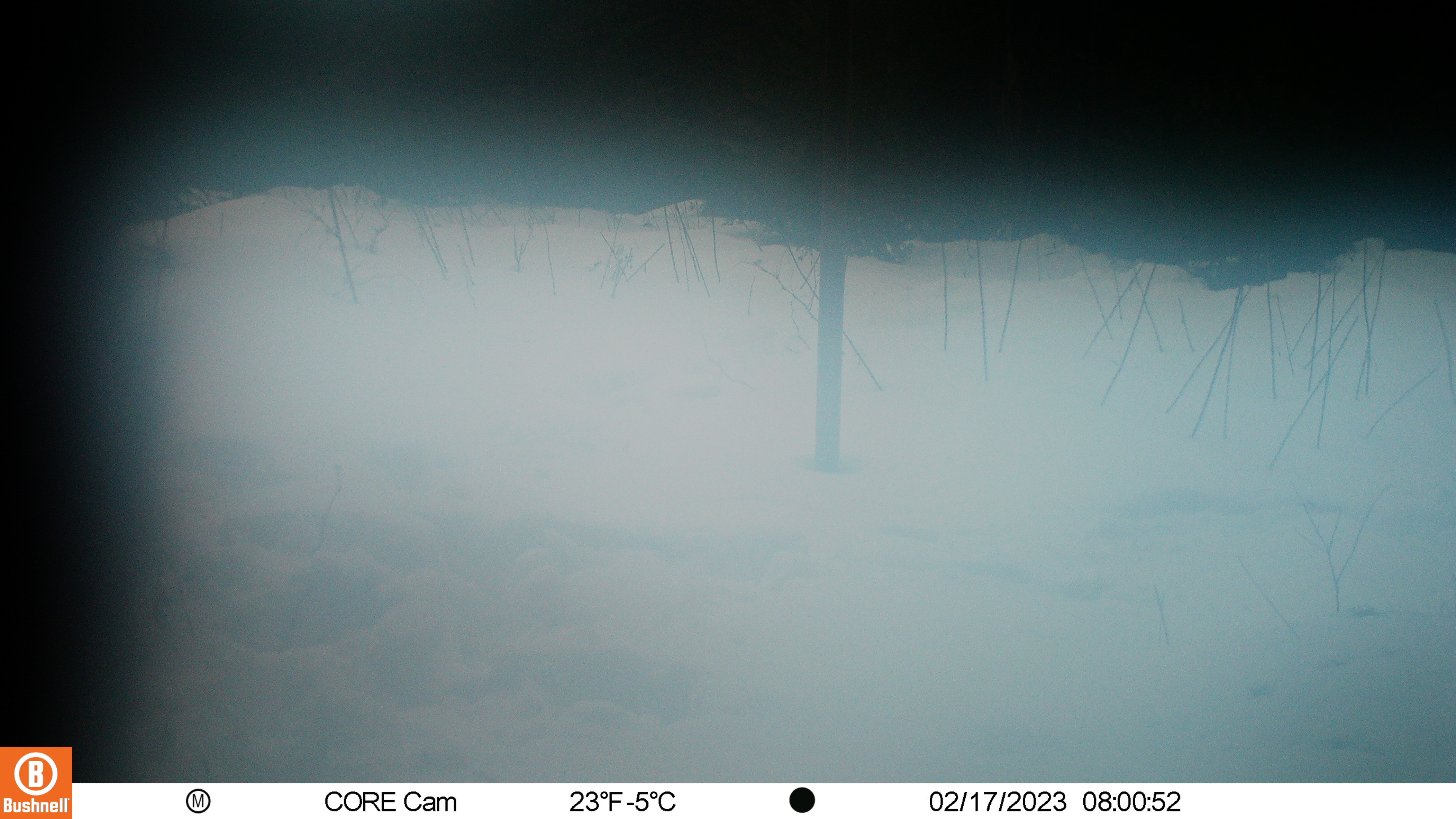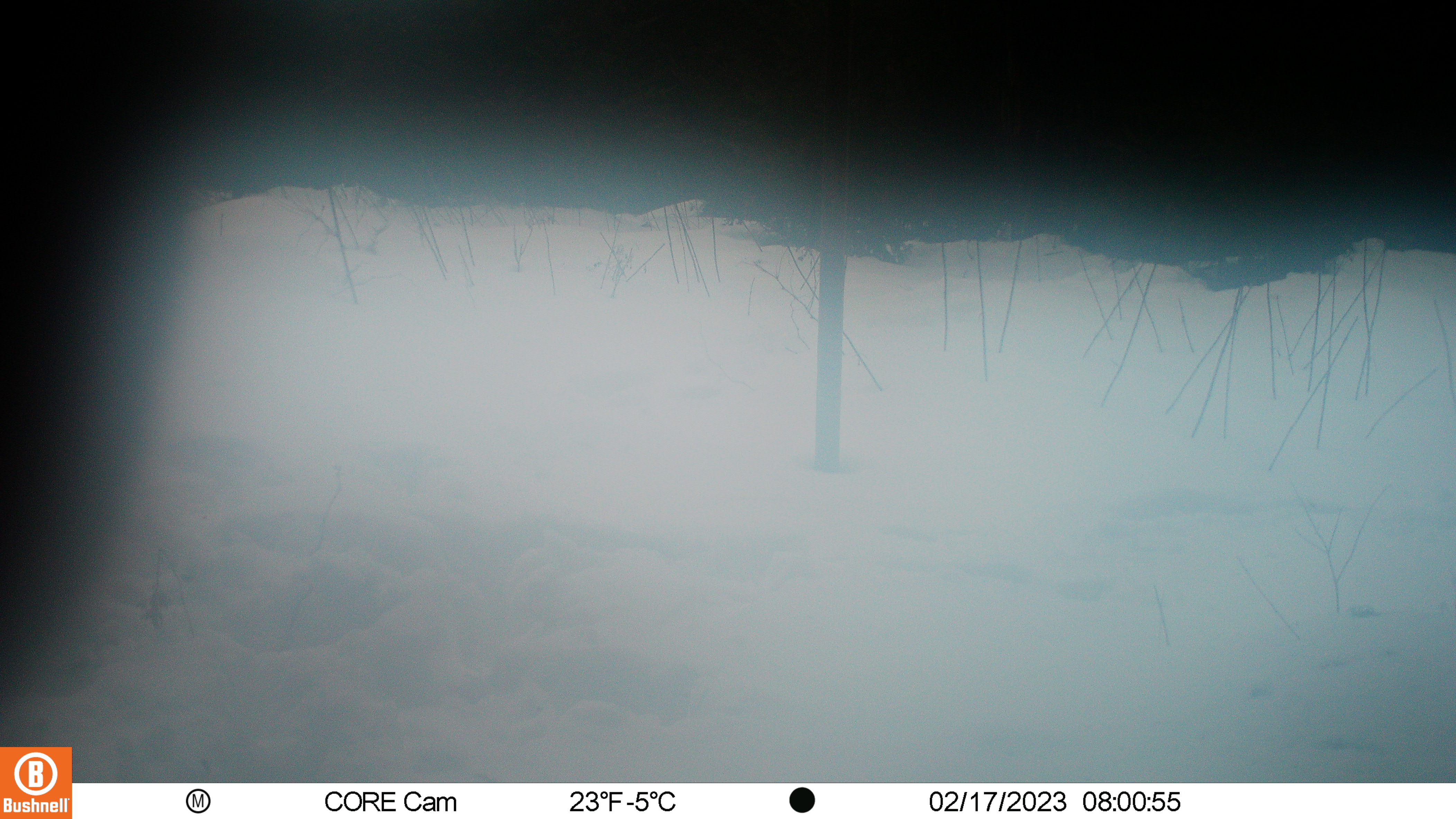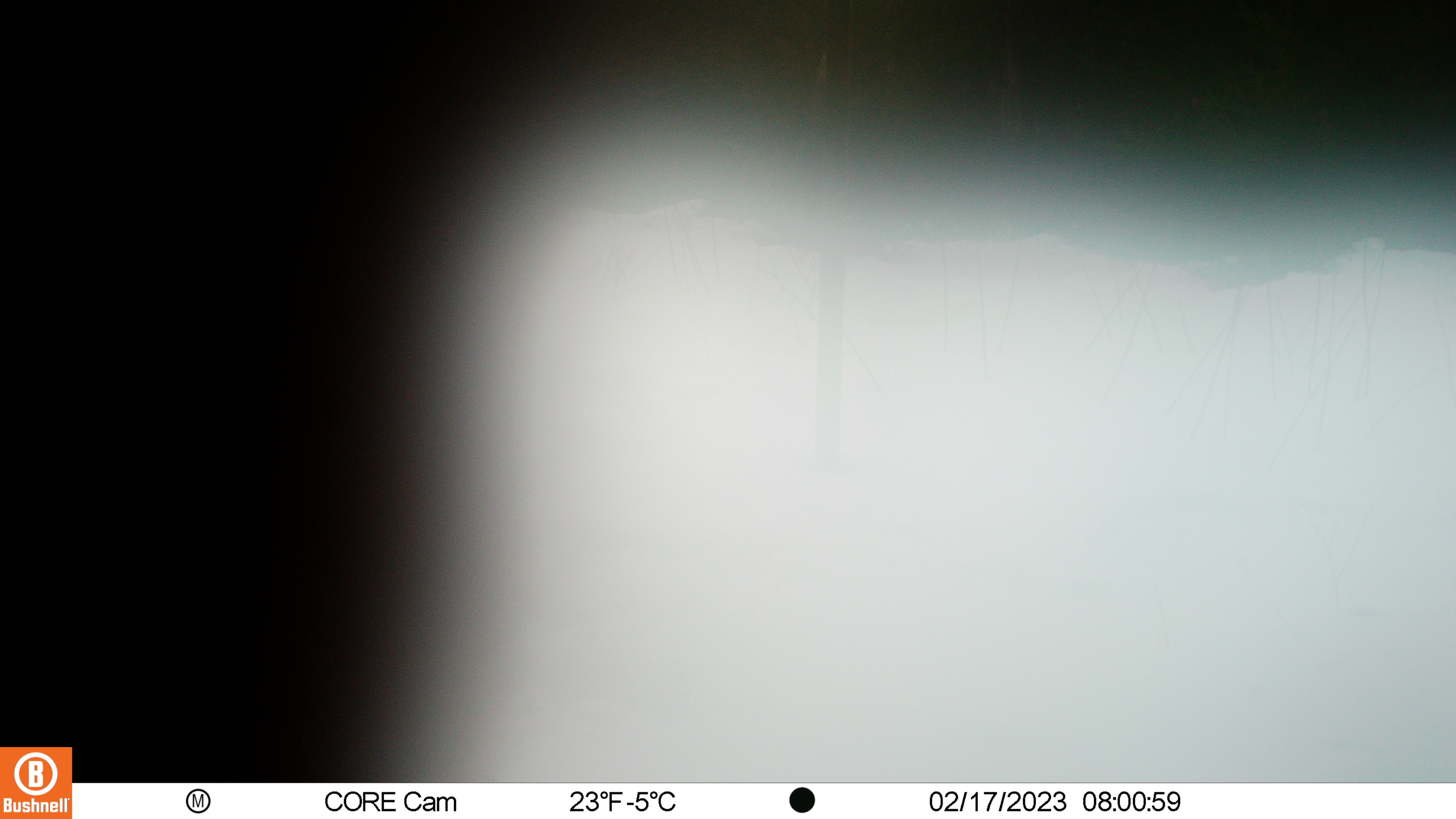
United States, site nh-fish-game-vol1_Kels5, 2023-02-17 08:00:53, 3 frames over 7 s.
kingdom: Animalia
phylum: Chordata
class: Mammalia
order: Artiodactyla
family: Cervidae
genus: Alces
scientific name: Alces alces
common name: moose